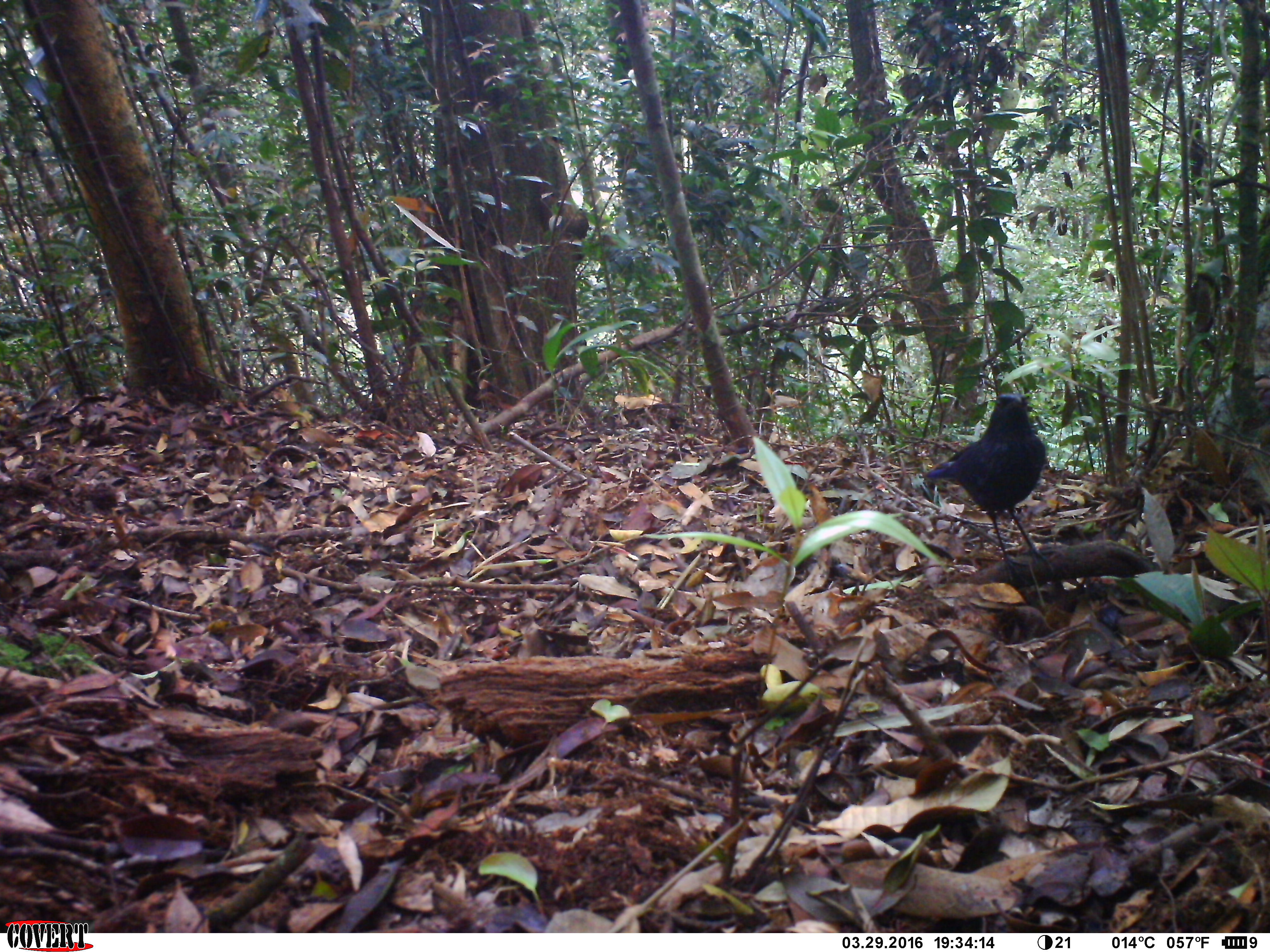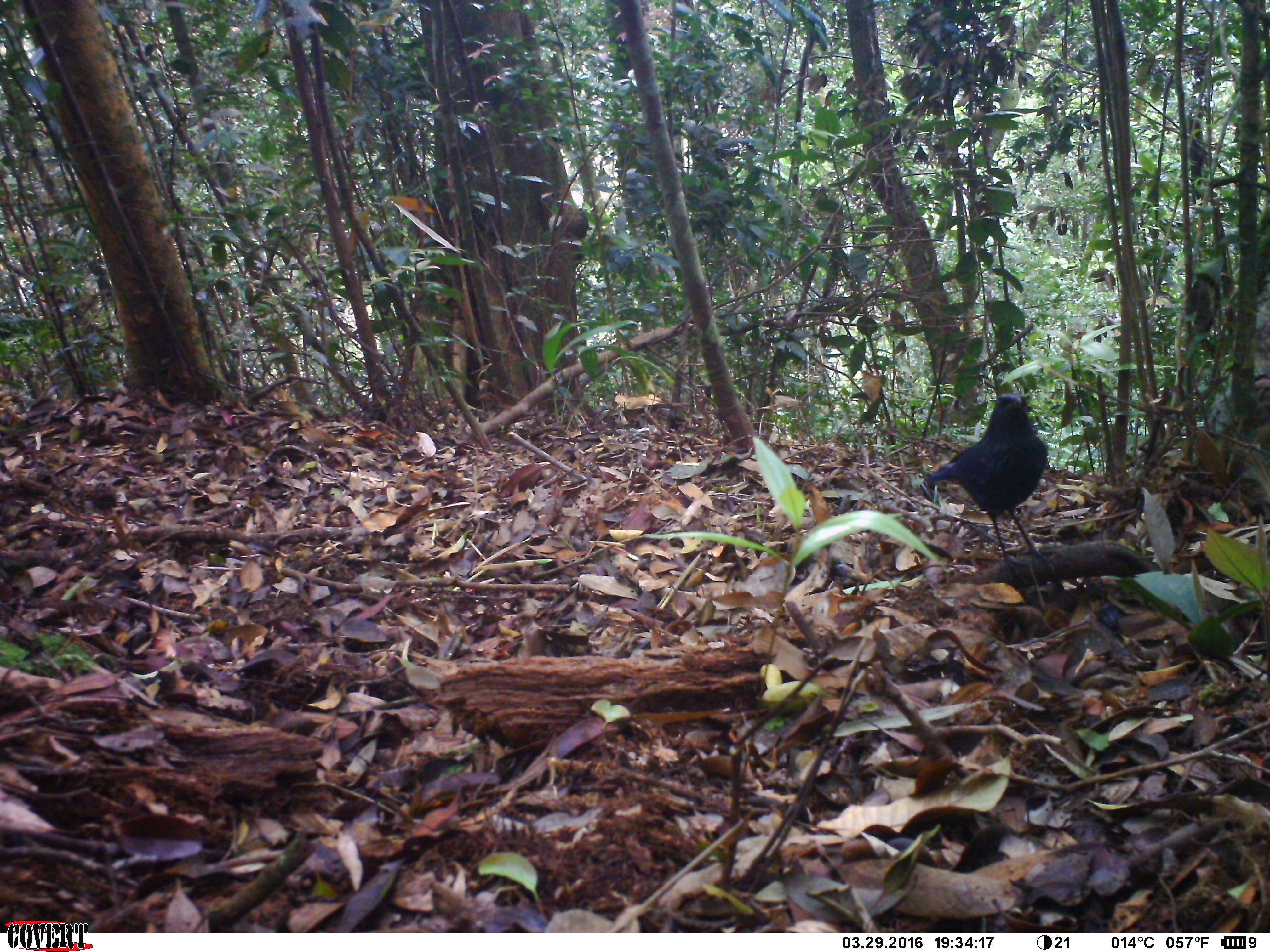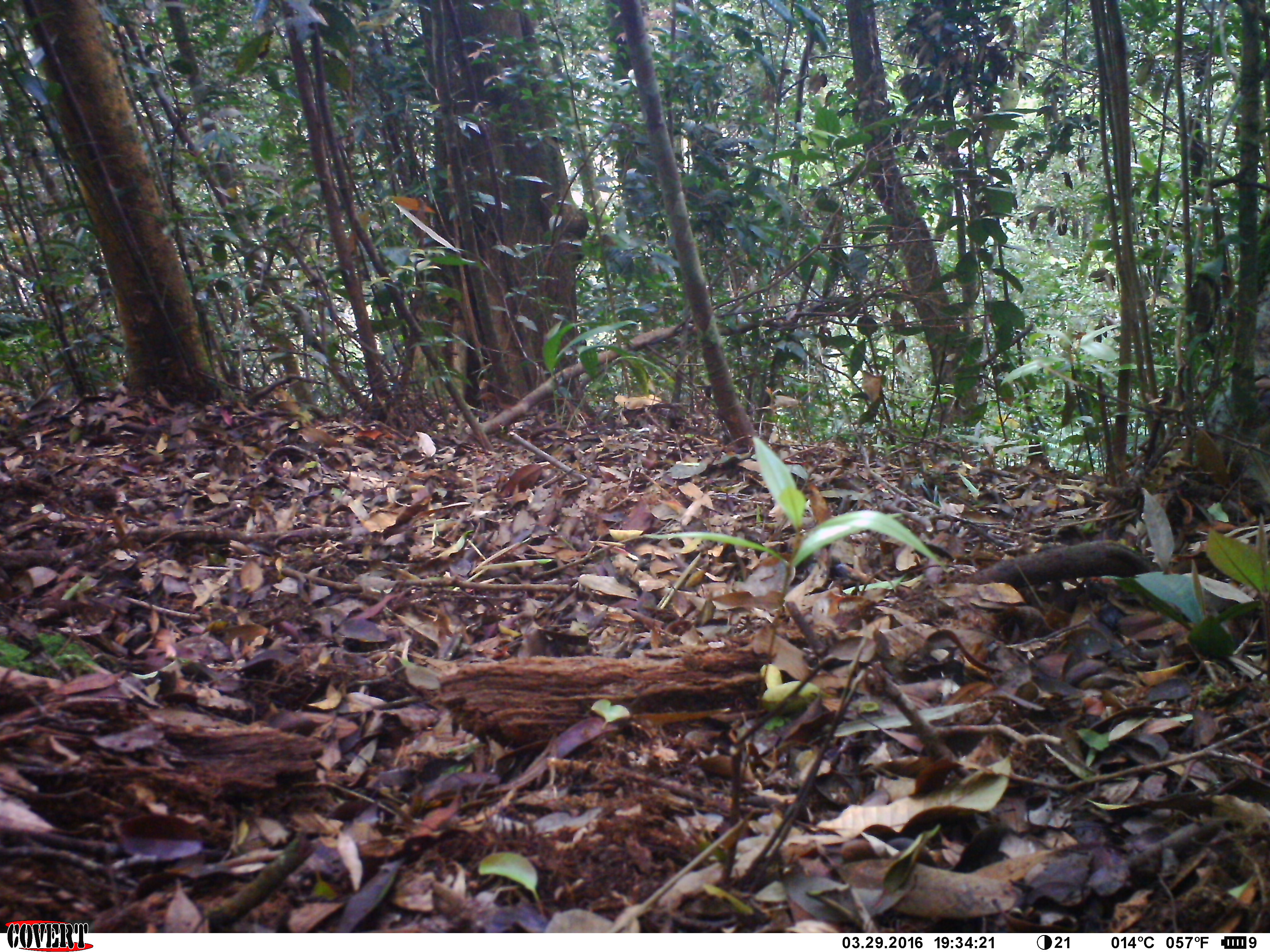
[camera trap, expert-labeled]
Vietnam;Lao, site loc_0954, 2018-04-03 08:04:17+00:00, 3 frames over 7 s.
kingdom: Animalia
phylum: Chordata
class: Aves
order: Passeriformes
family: Muscicapidae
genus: Myophonus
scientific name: Myophonus caeruleus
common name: blue whistling thrush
Blue whistling thrush (Myophonus caeruleus). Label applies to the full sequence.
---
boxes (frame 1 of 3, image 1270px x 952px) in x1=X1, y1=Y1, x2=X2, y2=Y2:
blue whistling thrush: x1=926, y1=392, x2=1058, y2=579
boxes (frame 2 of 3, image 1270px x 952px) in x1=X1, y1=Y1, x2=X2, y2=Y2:
blue whistling thrush: x1=926, y1=392, x2=1058, y2=579